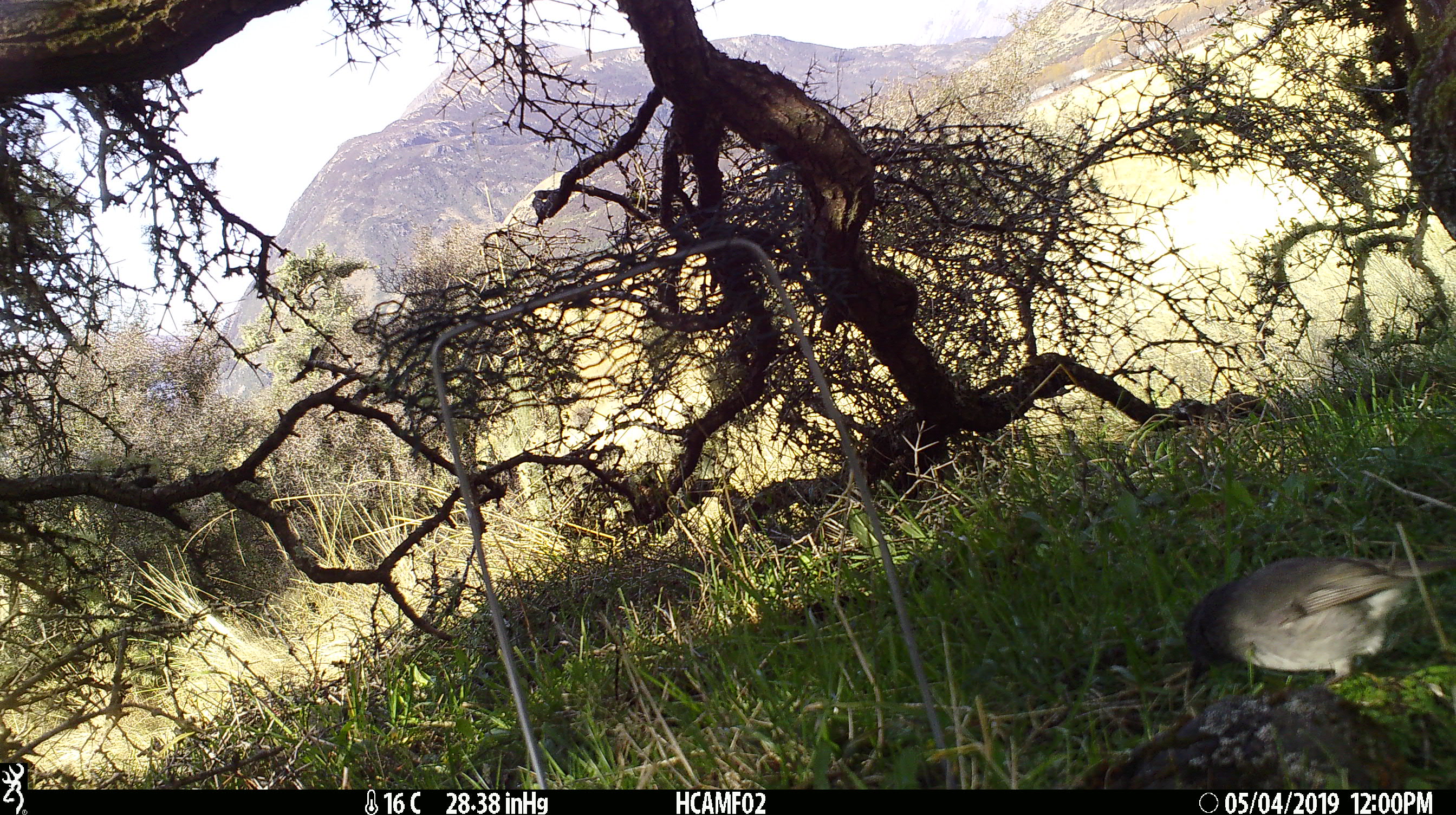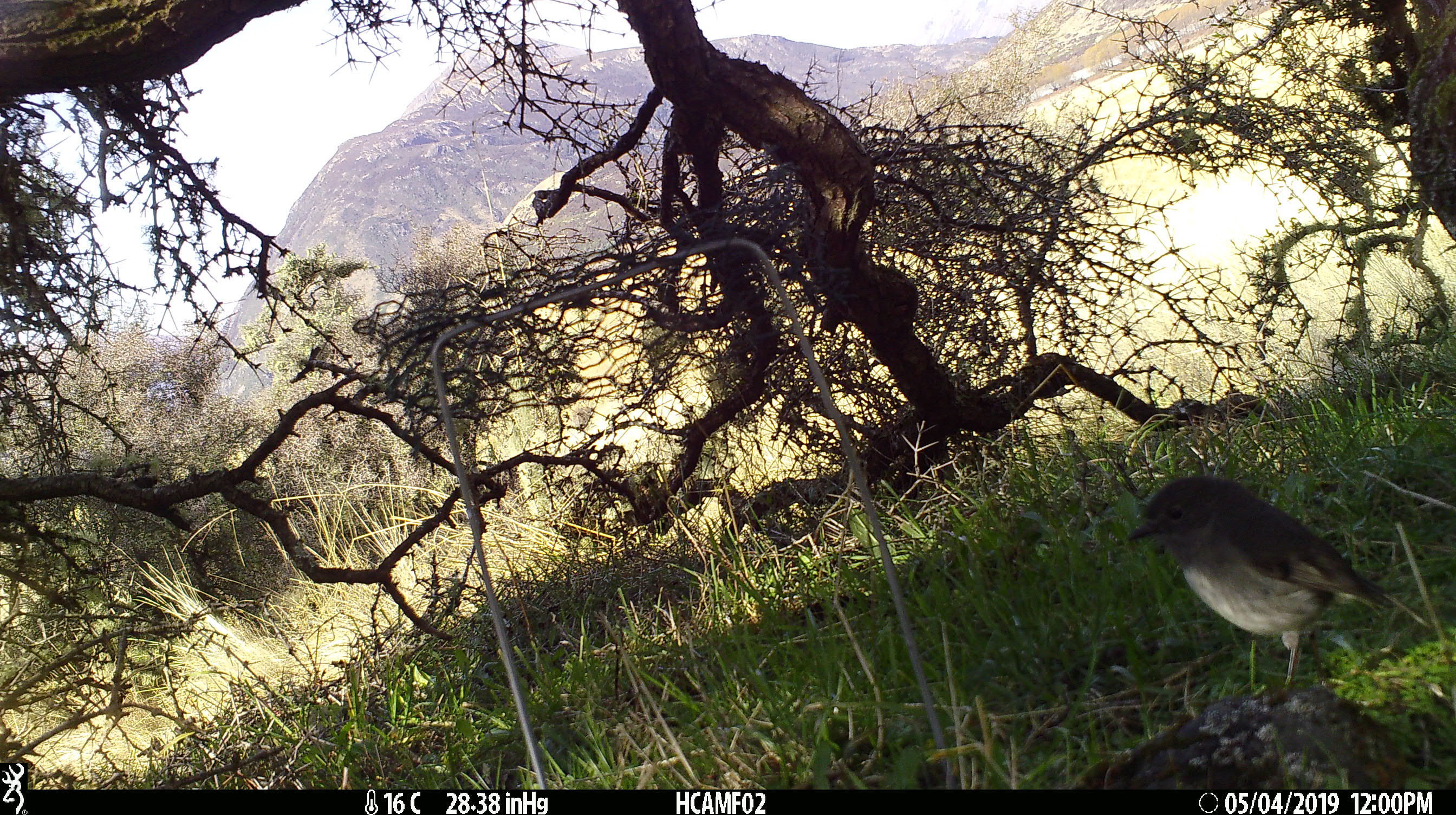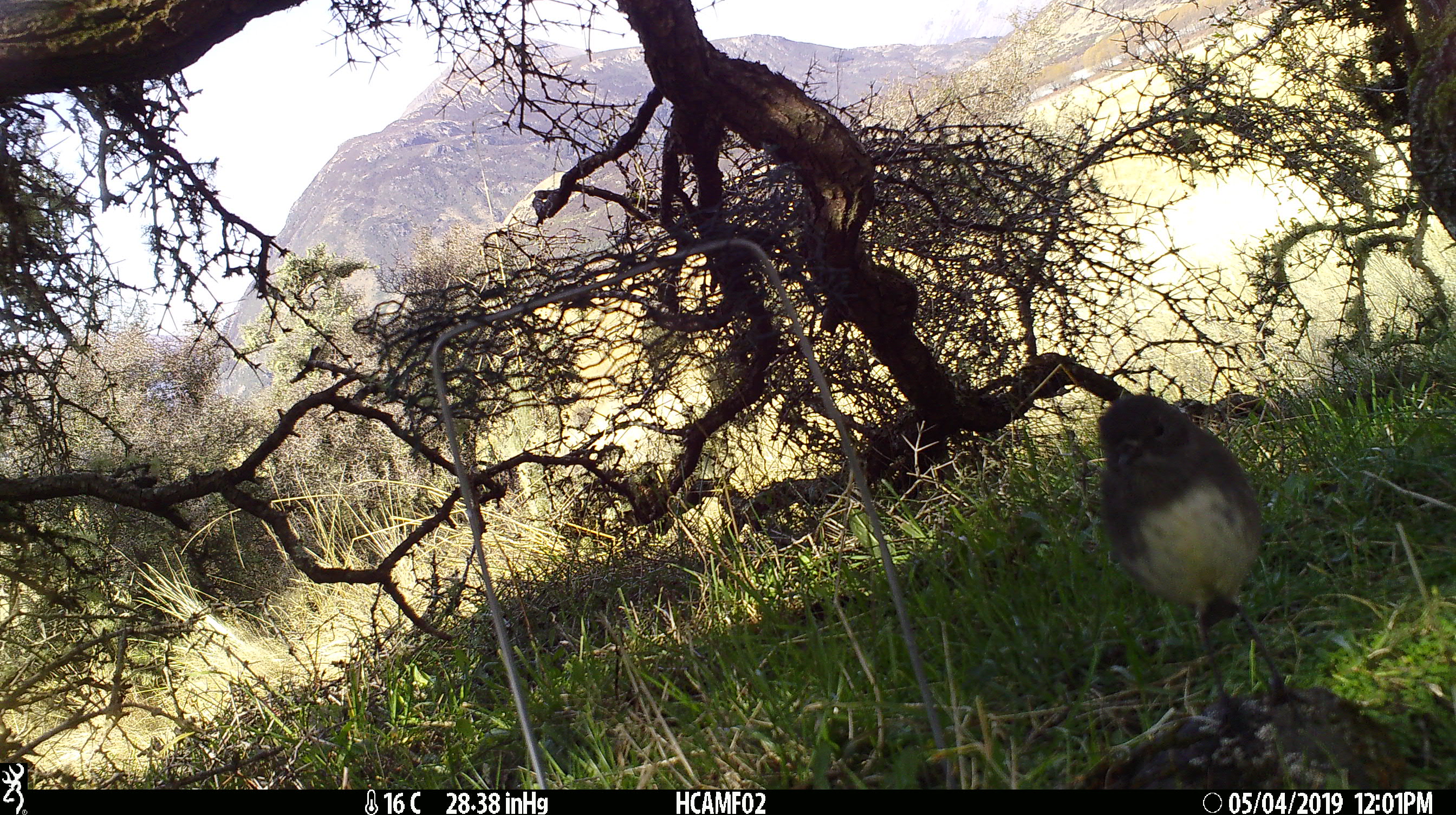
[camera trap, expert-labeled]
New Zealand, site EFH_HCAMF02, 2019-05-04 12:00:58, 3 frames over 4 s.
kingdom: Animalia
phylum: Chordata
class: Aves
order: Passeriformes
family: Petroicidae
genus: Petroica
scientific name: Petroica australis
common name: new zealand robin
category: robin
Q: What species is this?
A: Robin (new zealand robin) (Petroica australis).